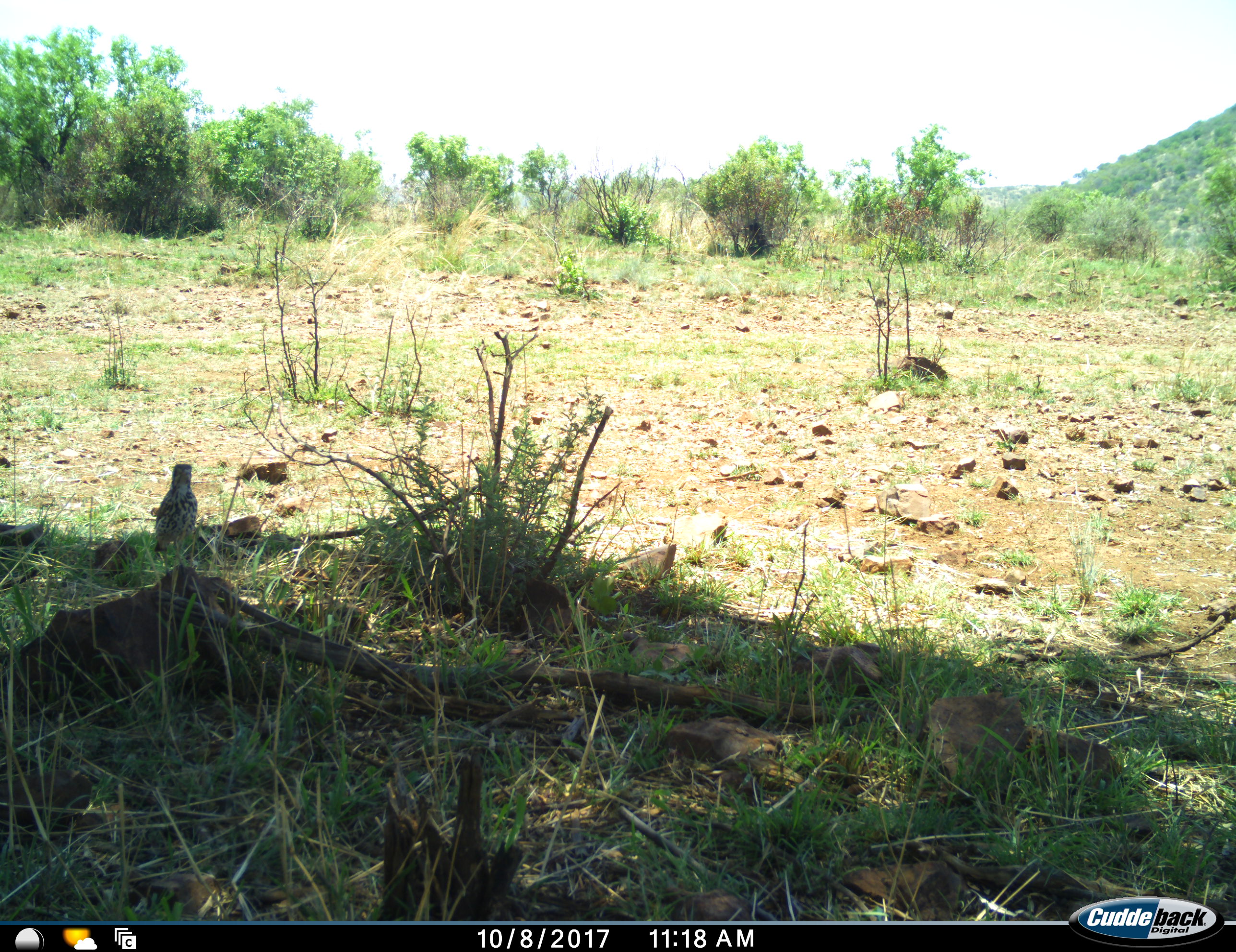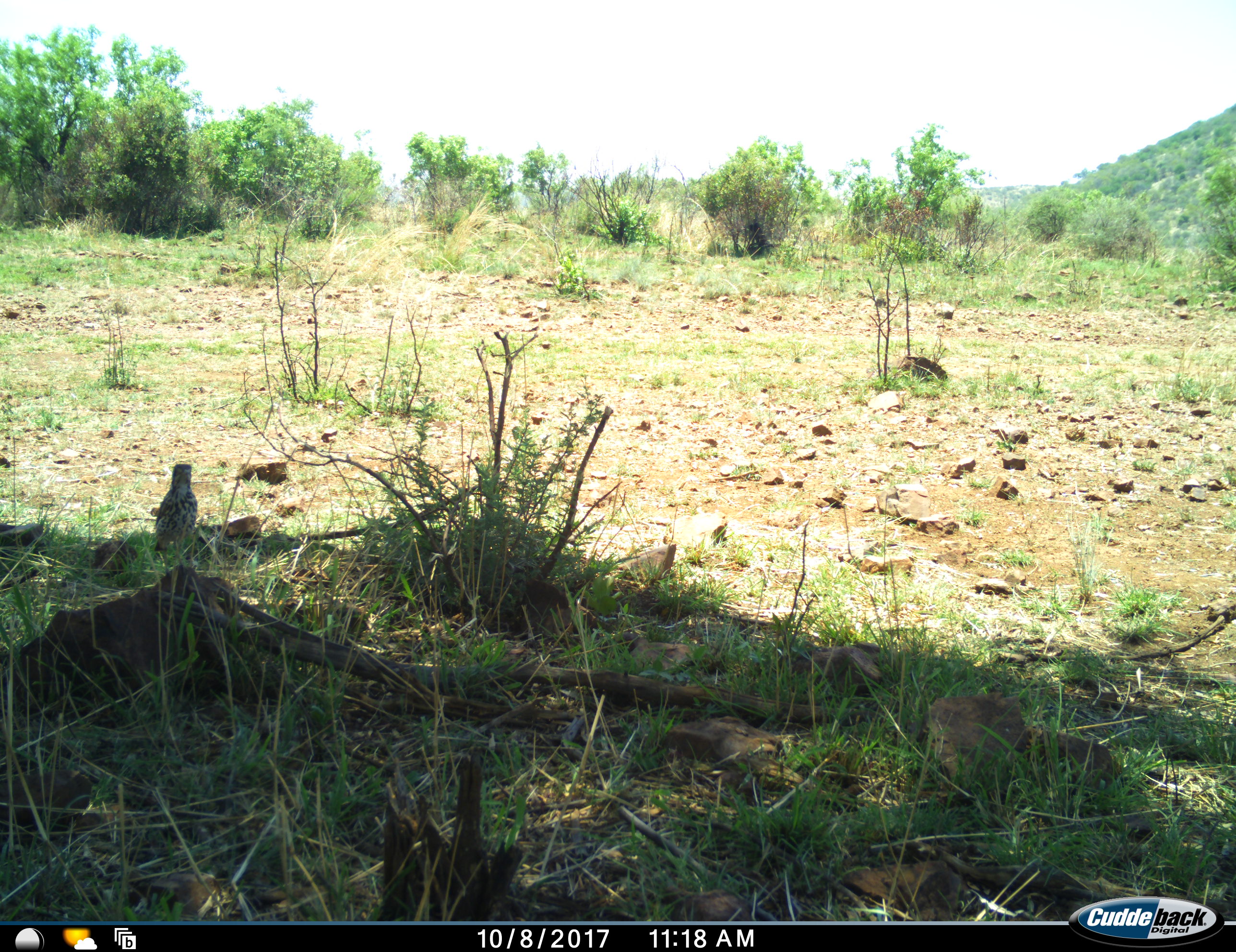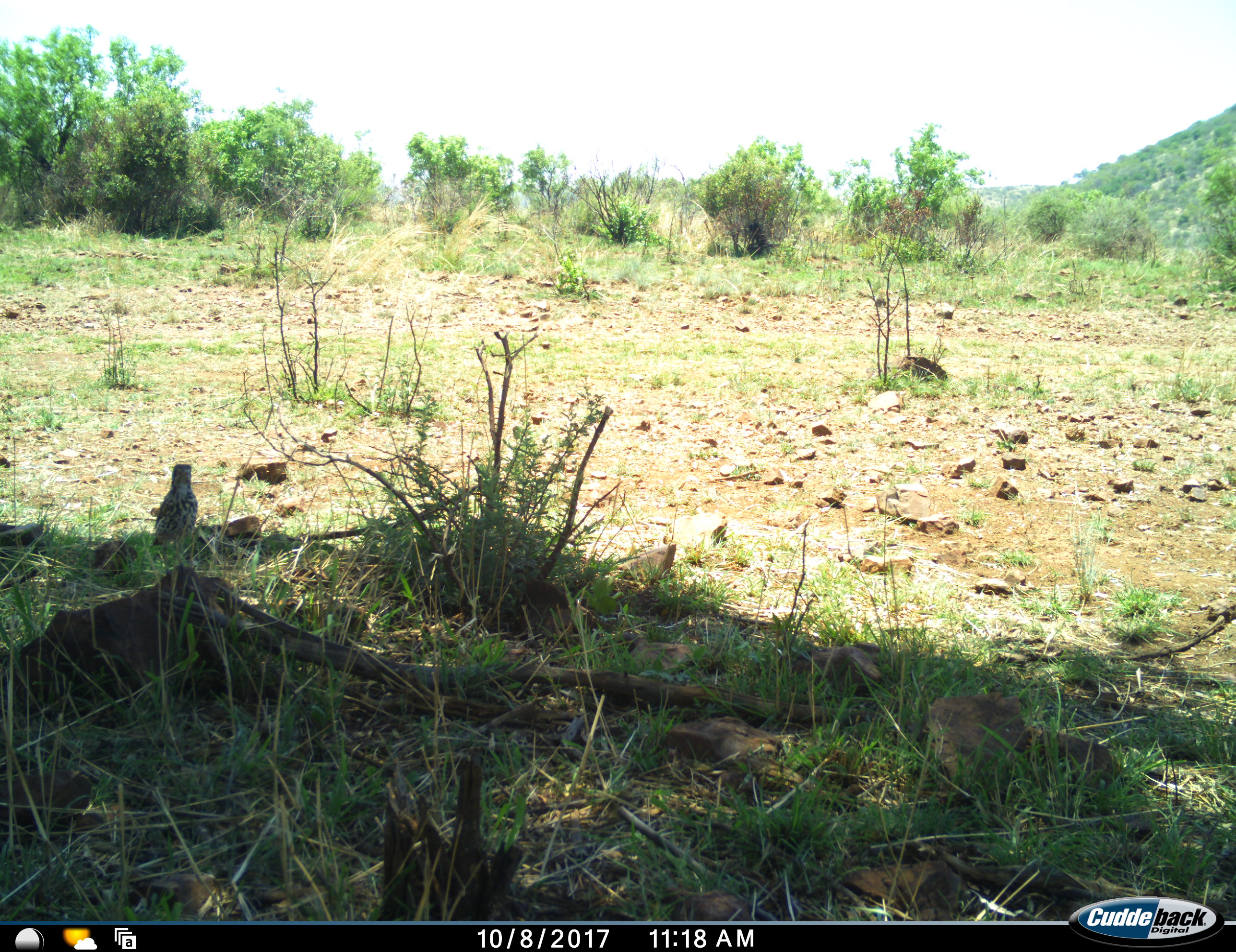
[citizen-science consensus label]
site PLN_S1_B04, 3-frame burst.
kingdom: Animalia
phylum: Chordata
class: Aves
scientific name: Aves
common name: bird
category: birdother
Birdother (bird) (Aves), count 1. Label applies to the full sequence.